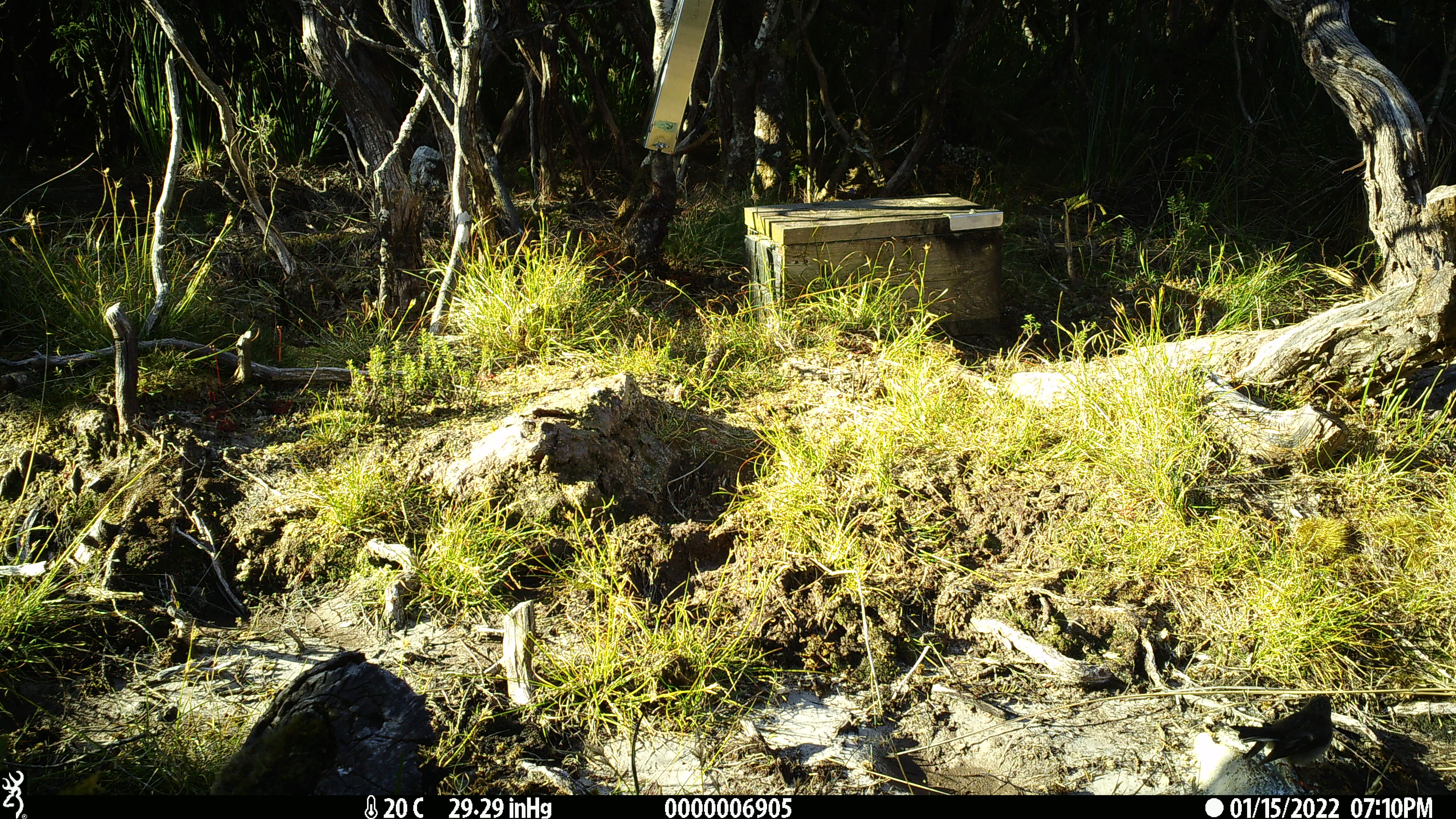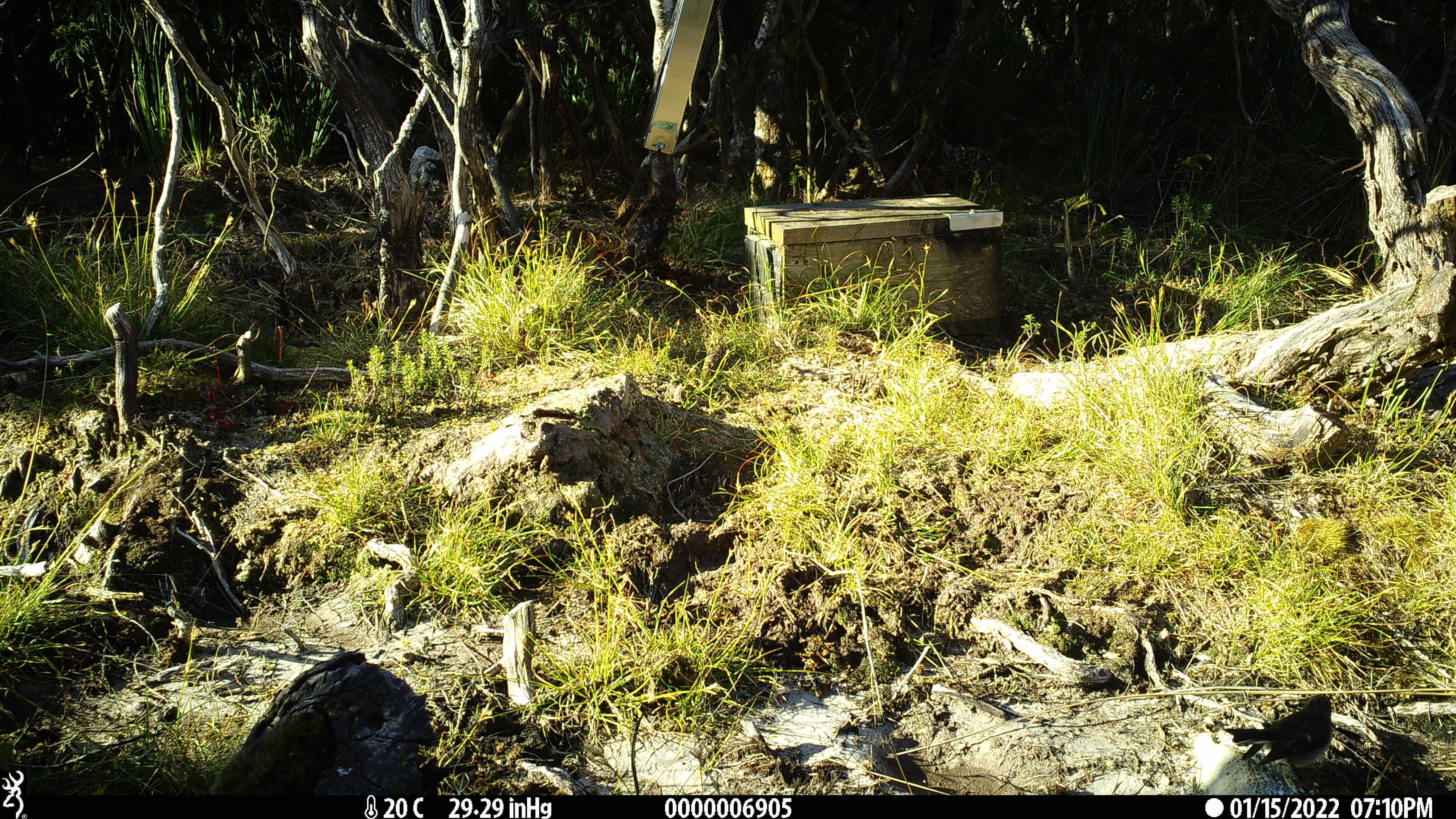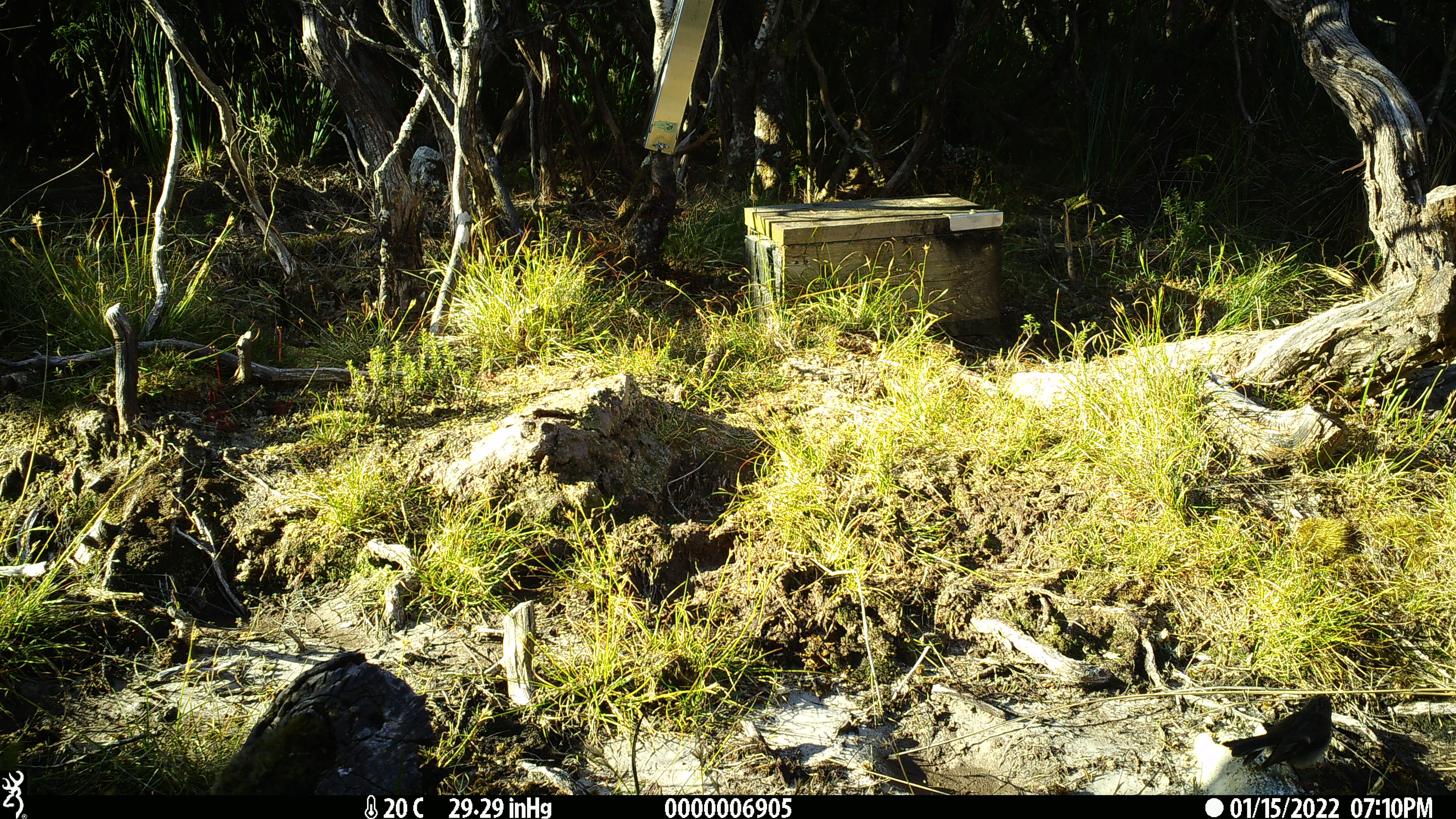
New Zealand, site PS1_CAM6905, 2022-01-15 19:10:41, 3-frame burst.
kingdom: Animalia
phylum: Chordata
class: Aves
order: Passeriformes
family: Petroicidae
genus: Petroica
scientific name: Petroica macrocephala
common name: tomtit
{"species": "tomtit (Petroica macrocephala)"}